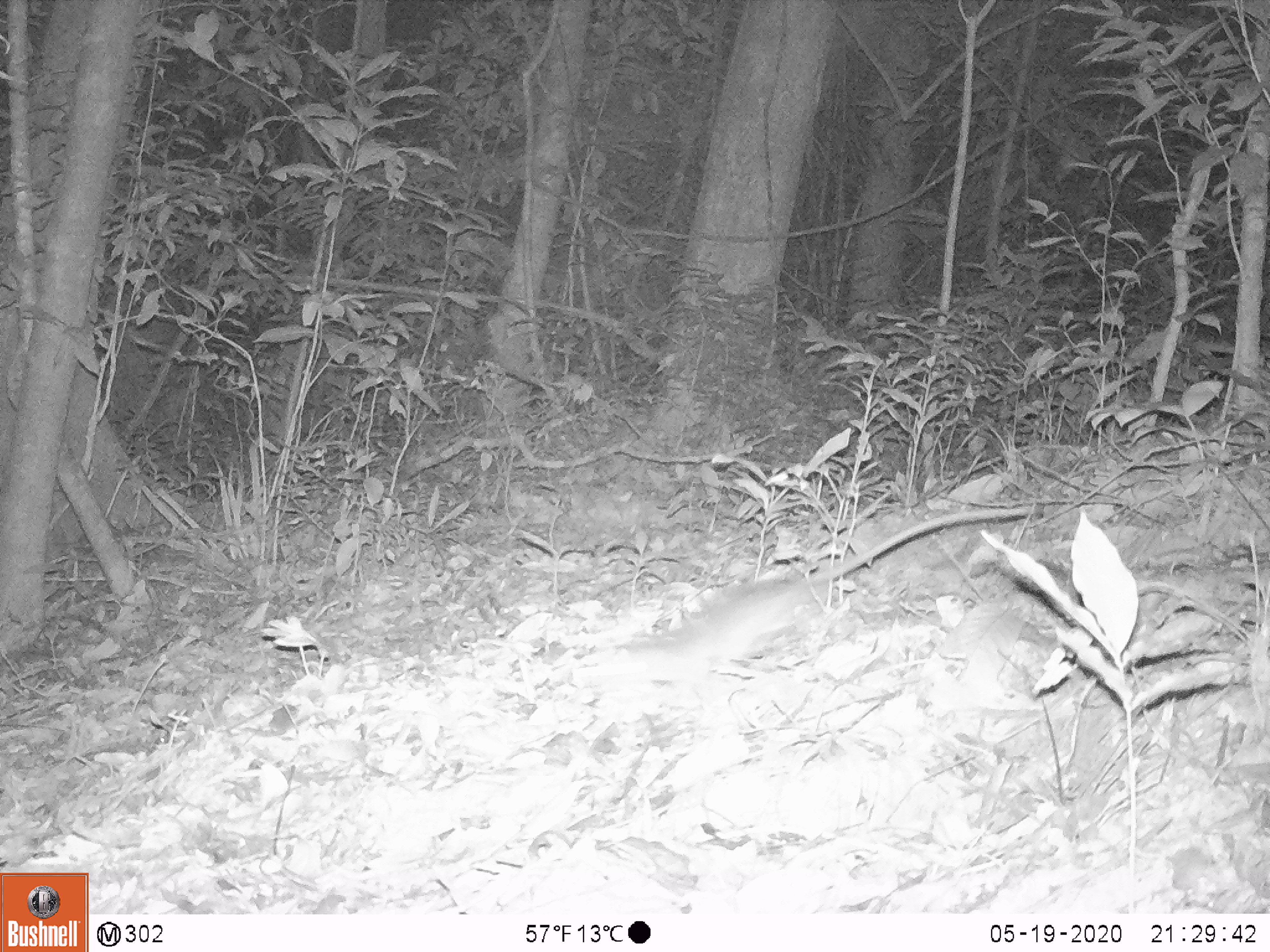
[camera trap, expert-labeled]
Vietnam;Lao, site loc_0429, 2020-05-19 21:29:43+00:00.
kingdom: Animalia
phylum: Chordata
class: Mammalia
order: Rodentia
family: Muridae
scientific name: Muridae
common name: old-world mice and rats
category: unidentified murid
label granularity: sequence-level